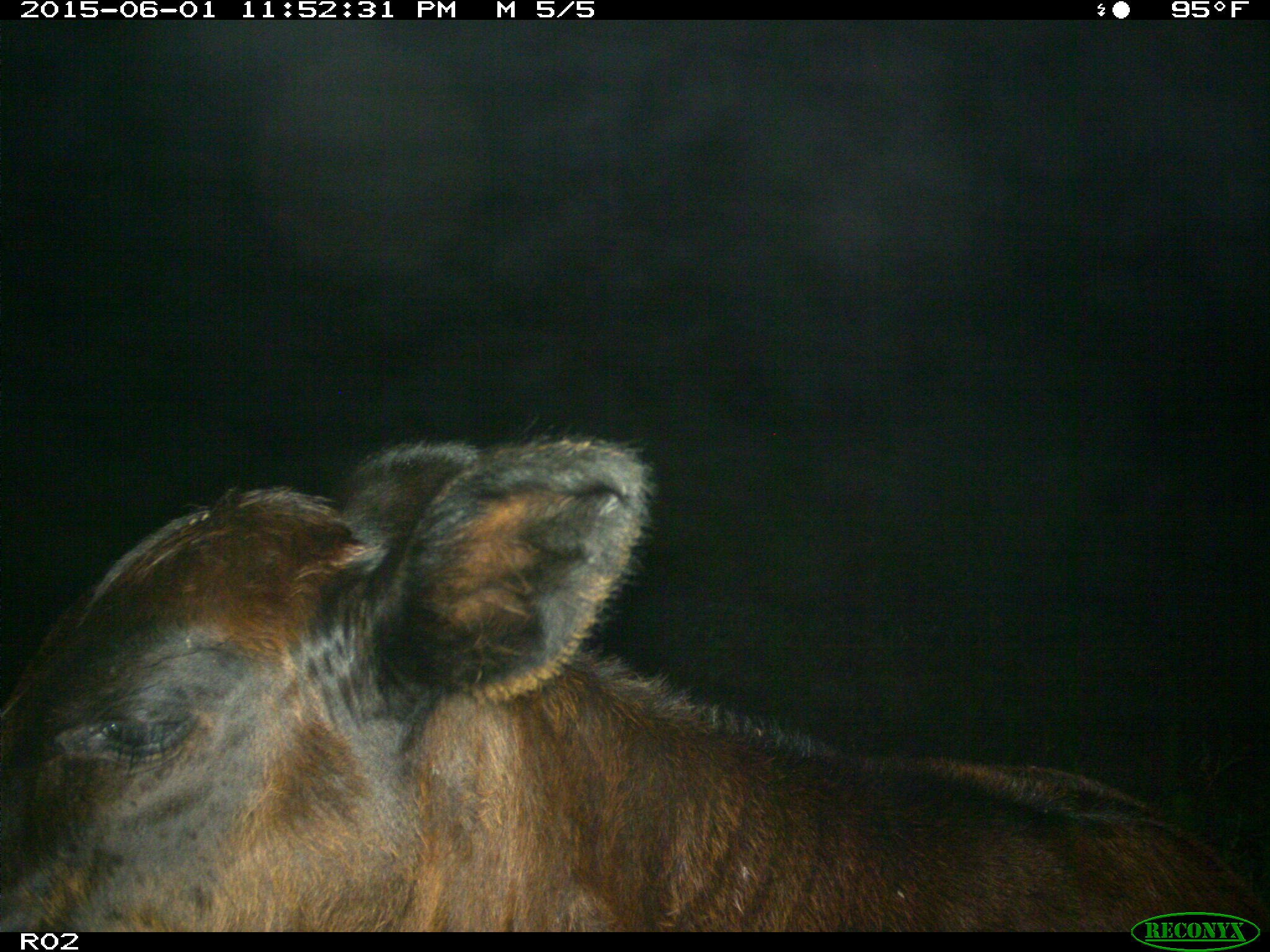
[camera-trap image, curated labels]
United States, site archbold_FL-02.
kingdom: Animalia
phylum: Chordata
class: Mammalia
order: Artiodactyla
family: Bovidae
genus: Bos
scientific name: Bos taurus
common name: domestic cow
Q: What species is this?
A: Bos taurus (domestic cow).